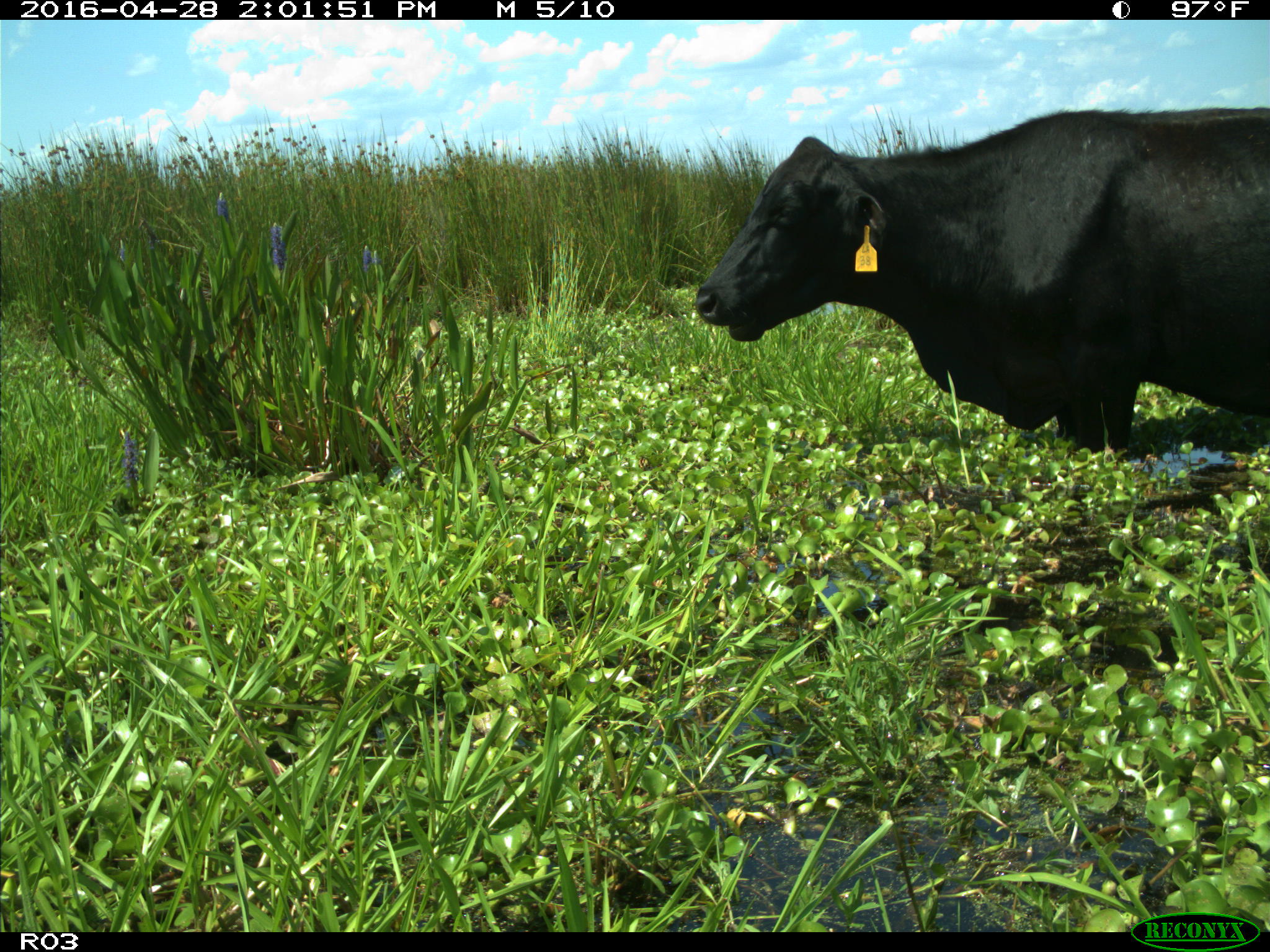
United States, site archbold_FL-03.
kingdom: Animalia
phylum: Chordata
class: Mammalia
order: Artiodactyla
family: Bovidae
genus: Bos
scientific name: Bos taurus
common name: domestic cow